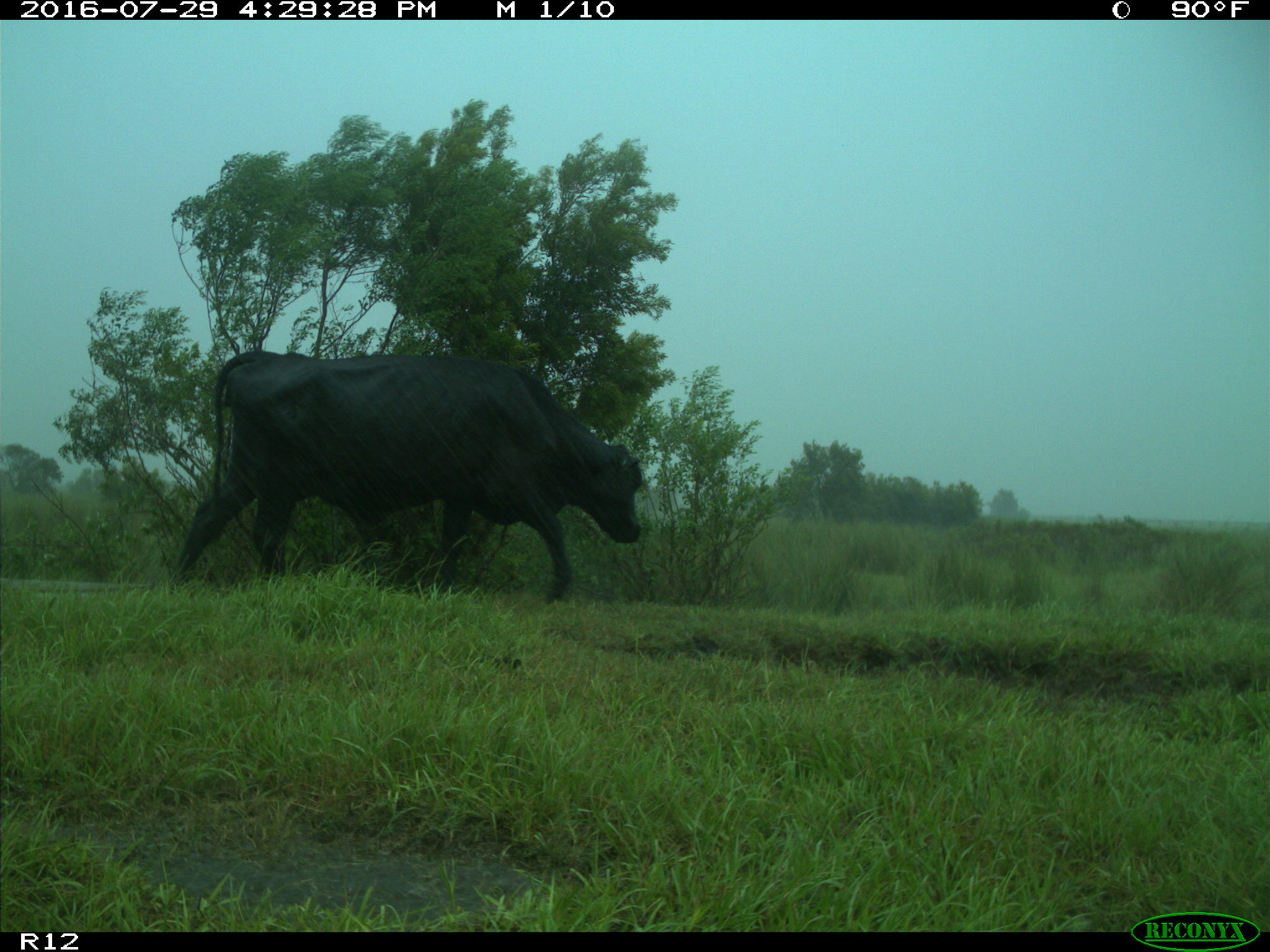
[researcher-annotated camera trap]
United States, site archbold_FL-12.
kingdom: Animalia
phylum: Chordata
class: Mammalia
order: Artiodactyla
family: Bovidae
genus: Bos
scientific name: Bos taurus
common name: domestic cow